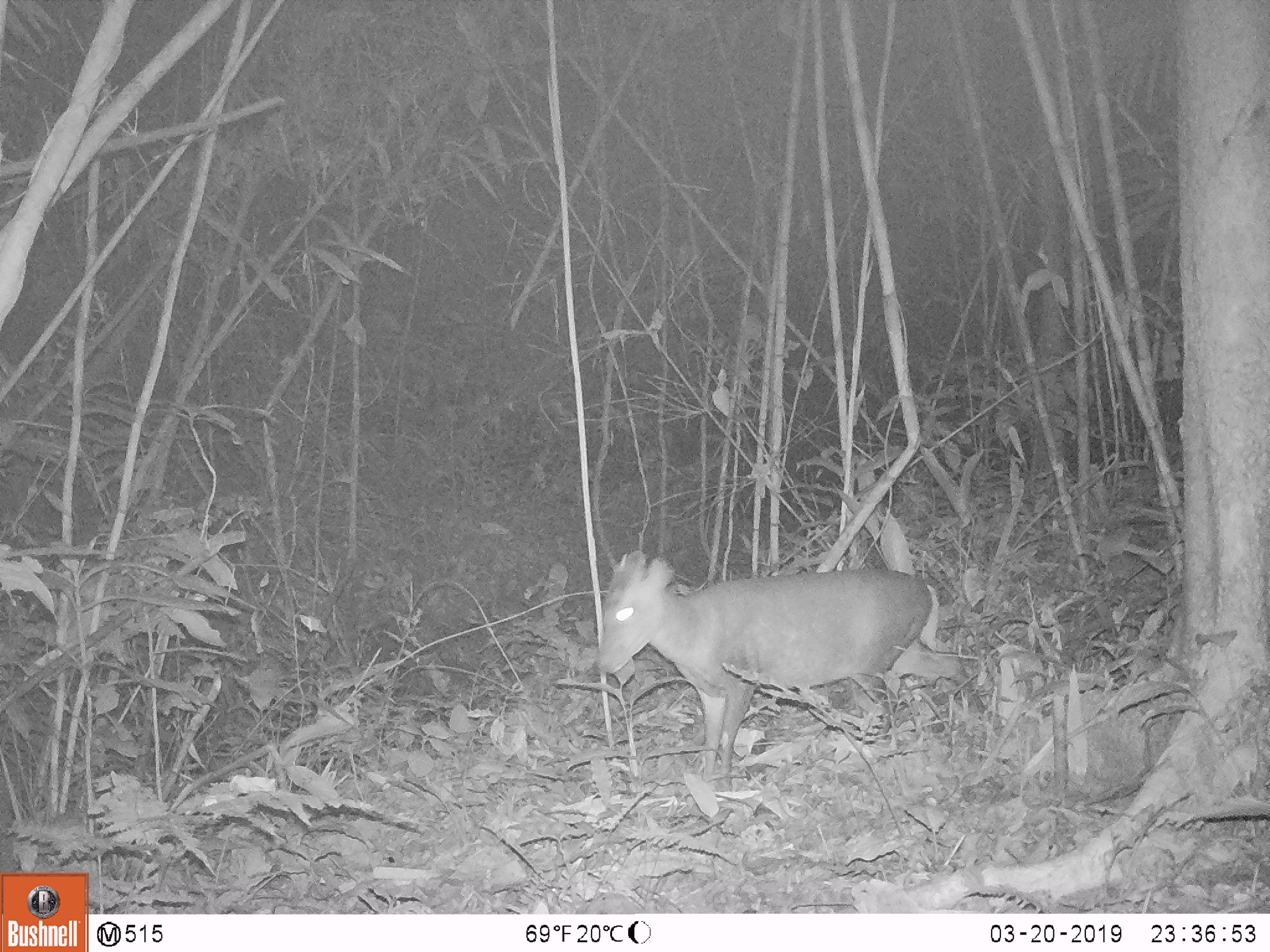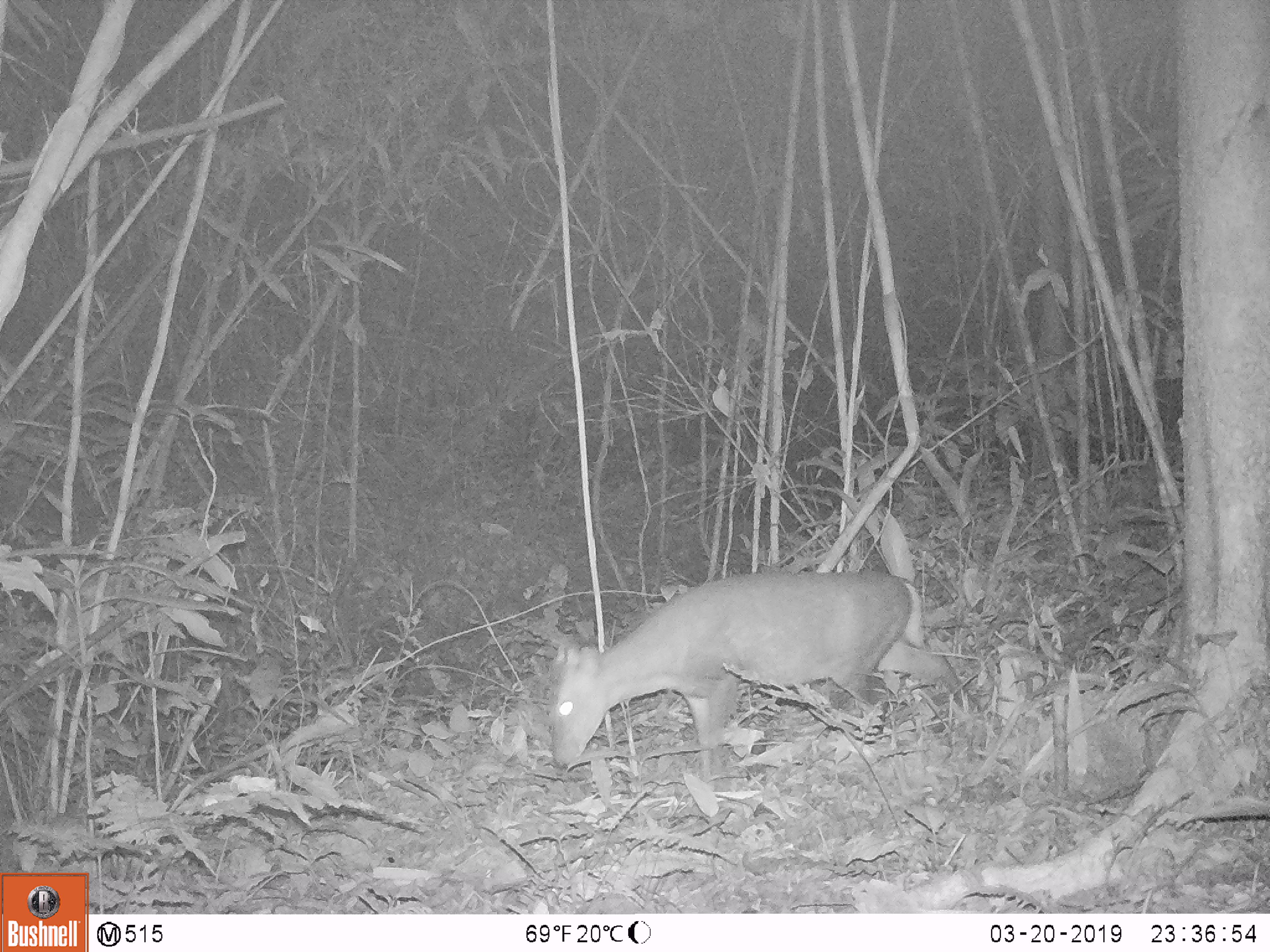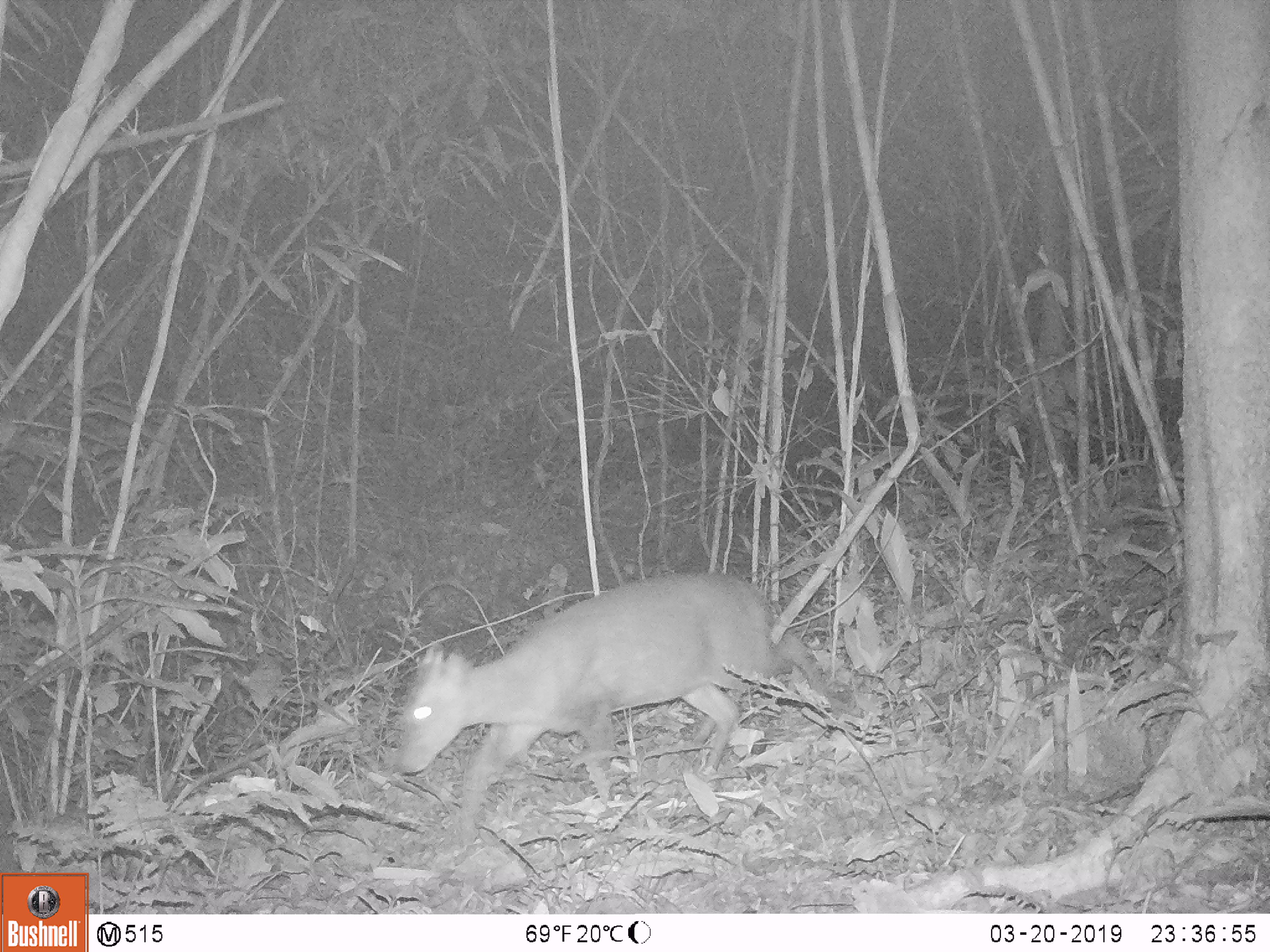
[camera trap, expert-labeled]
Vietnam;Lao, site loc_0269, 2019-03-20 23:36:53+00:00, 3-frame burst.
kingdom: Animalia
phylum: Chordata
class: Mammalia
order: Artiodactyla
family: Cervidae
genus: Muntiacus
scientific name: Muntiacus rooseveltorum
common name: roosevelt's muntjac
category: roosevelts muntjac group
Roosevelts muntjac group (roosevelt's muntjac) (Muntiacus rooseveltorum). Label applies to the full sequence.